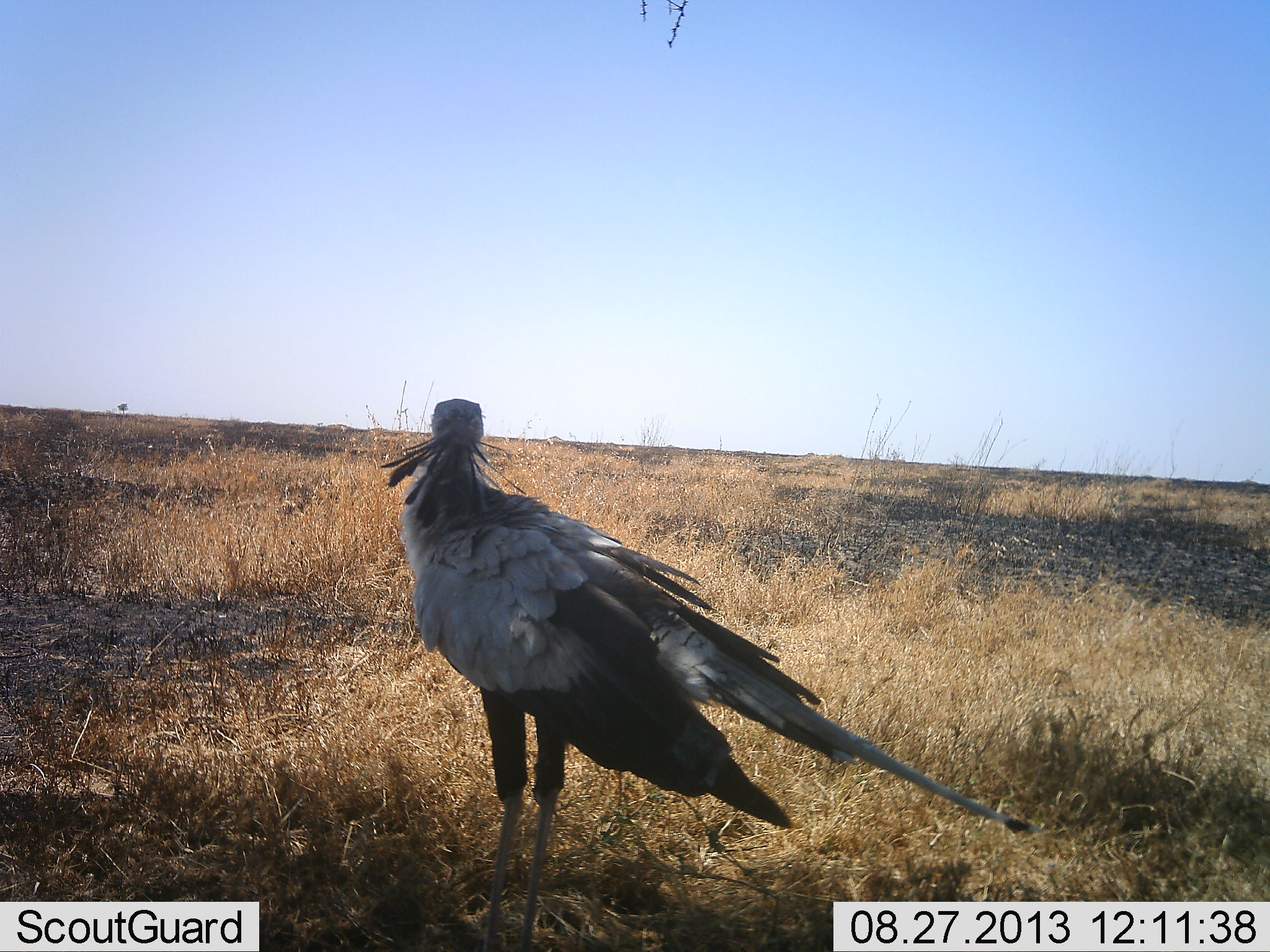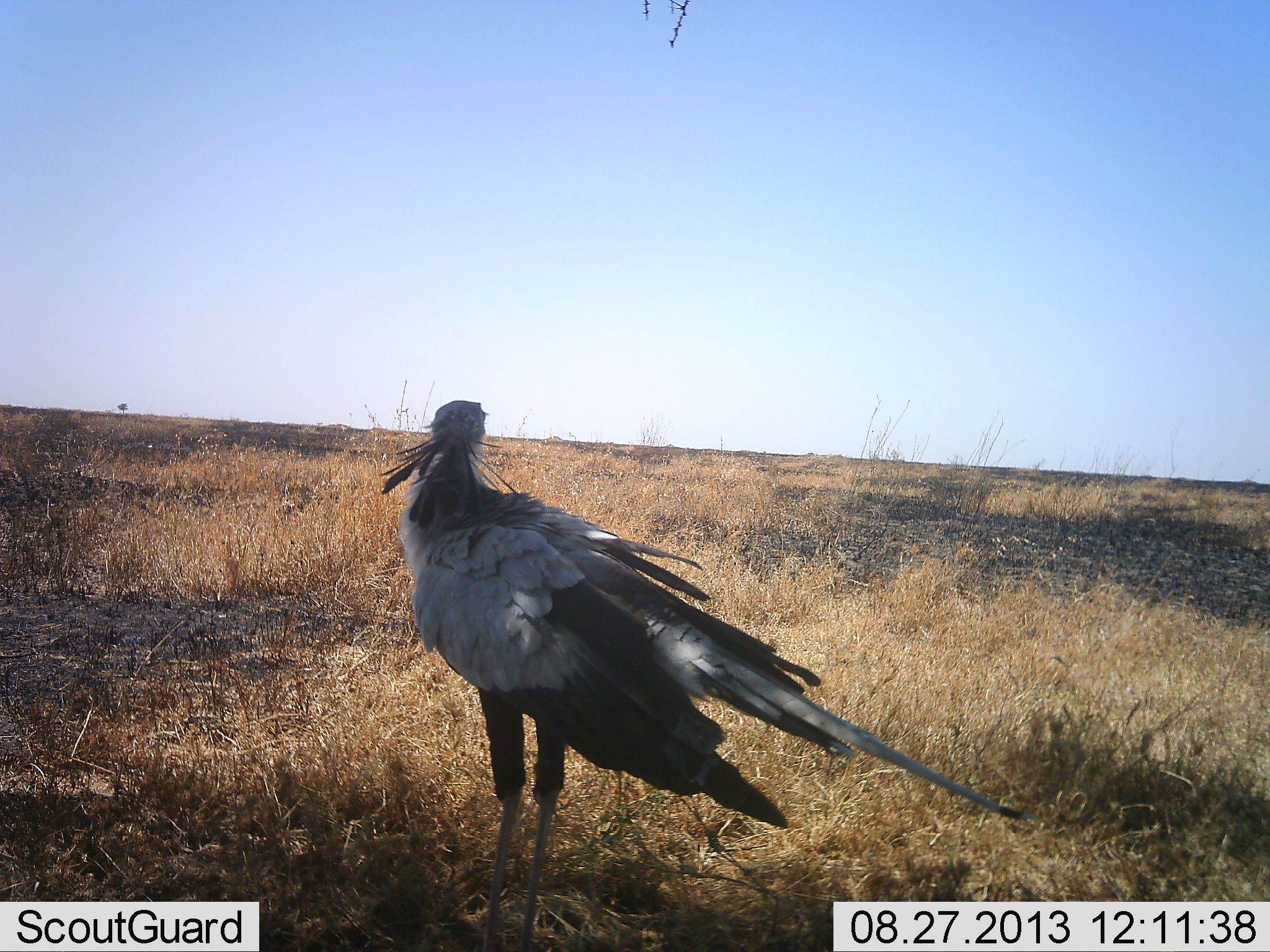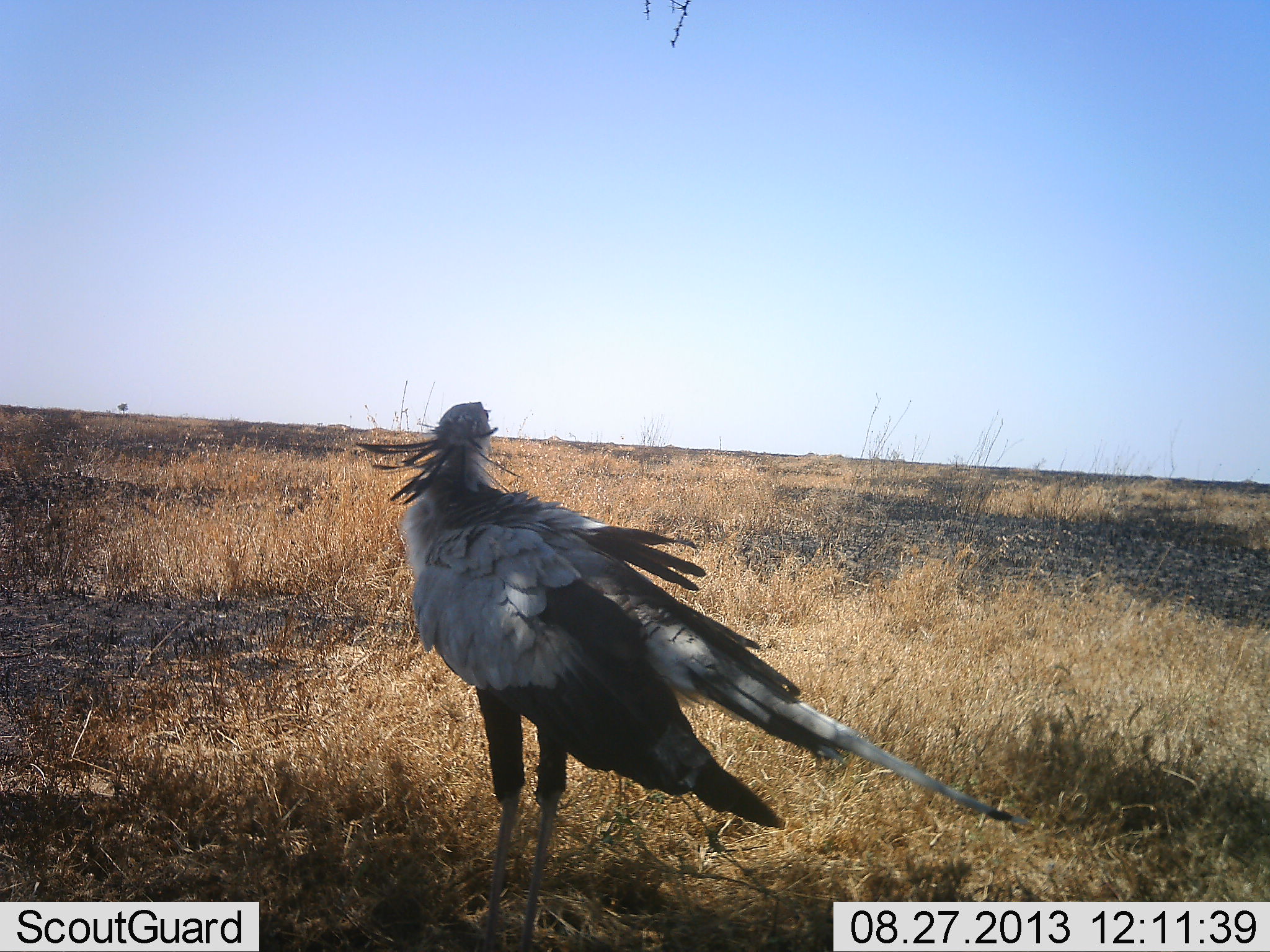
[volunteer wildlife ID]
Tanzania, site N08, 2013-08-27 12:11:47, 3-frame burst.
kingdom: Animalia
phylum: Chordata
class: Aves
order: Accipitriformes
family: Sagittariidae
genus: Sagittarius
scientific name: Sagittarius serpentarius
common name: secretary bird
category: secretarybird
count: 1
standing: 100%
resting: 0%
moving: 0%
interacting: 0%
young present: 0%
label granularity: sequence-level